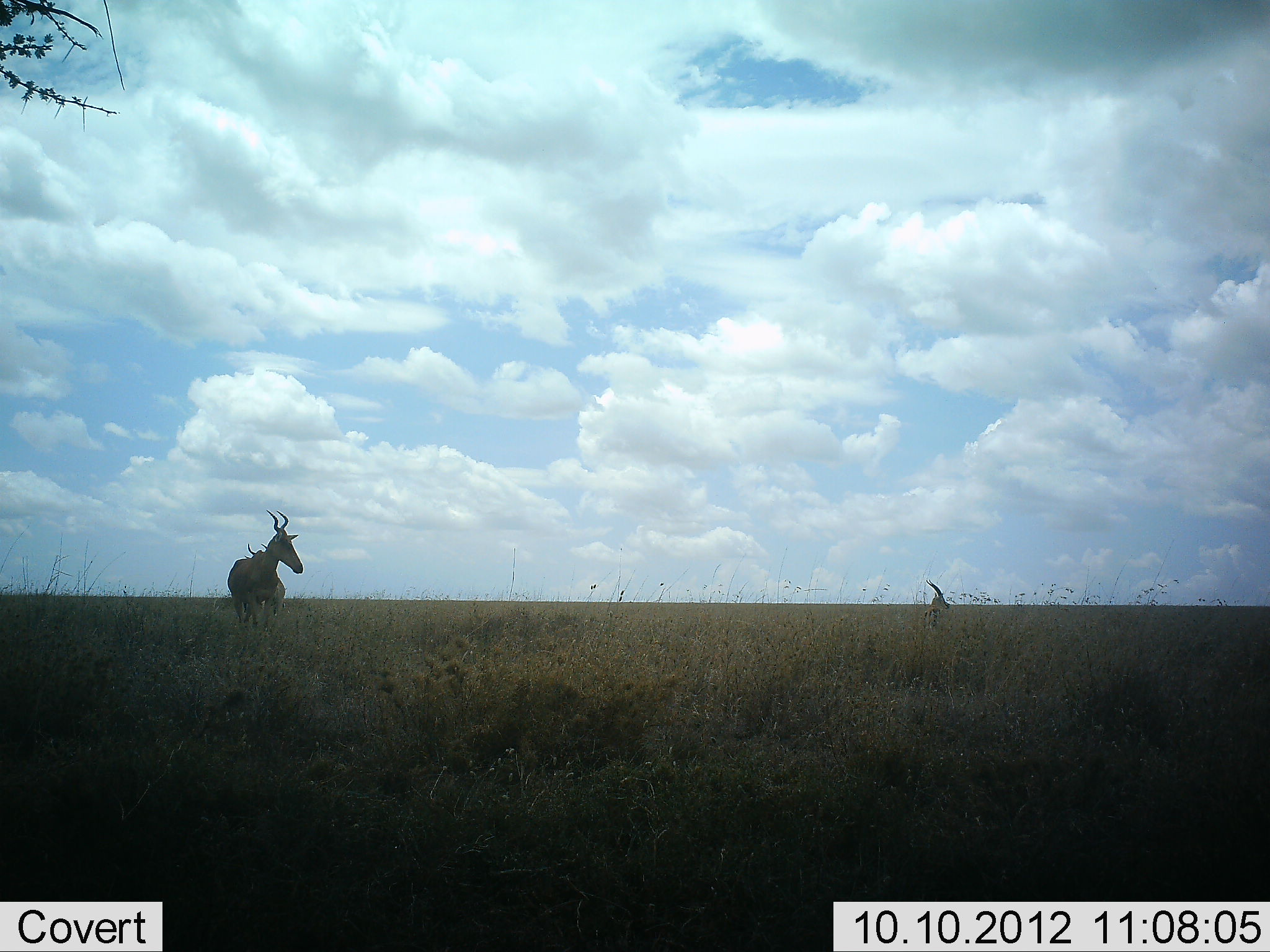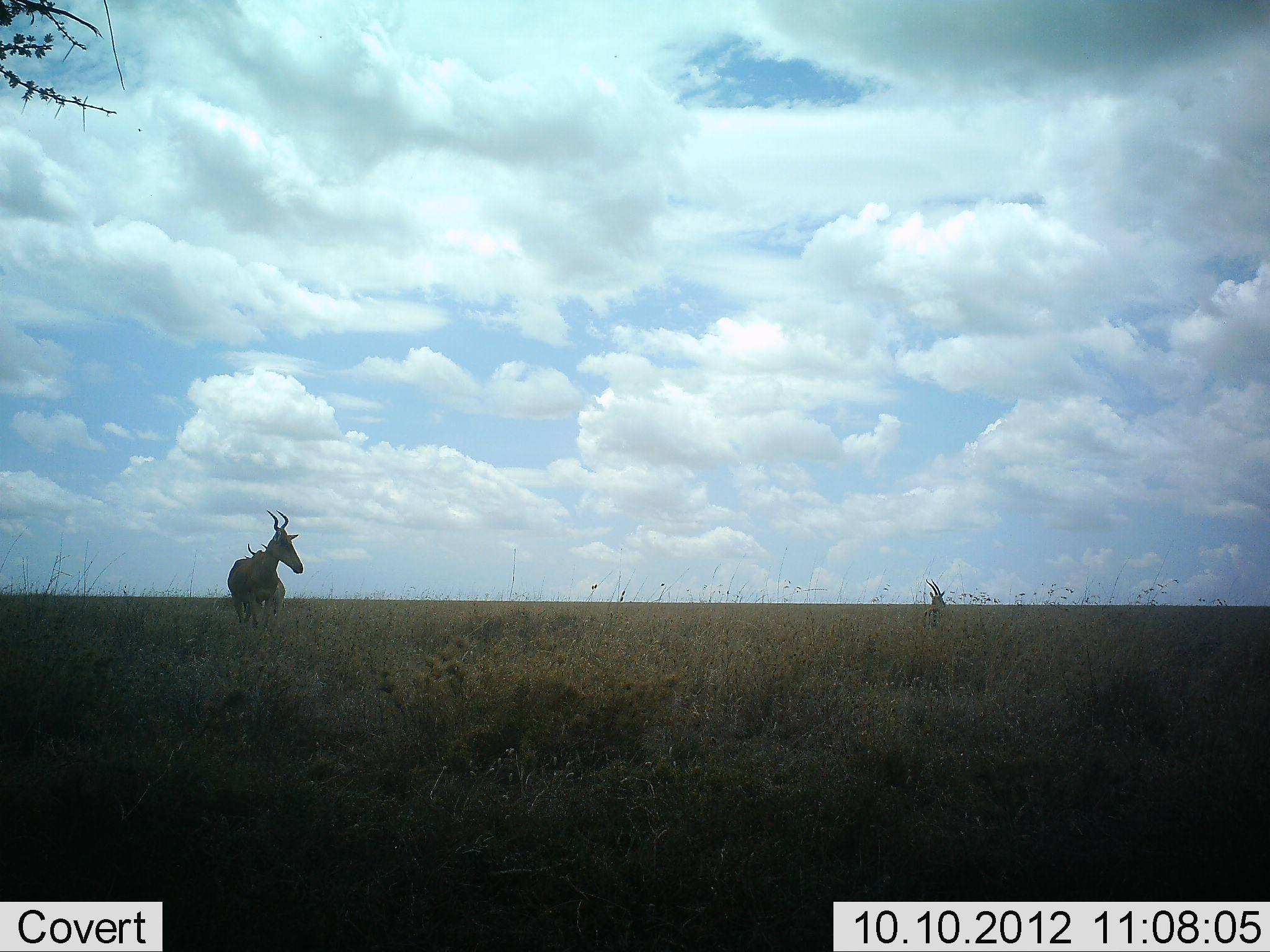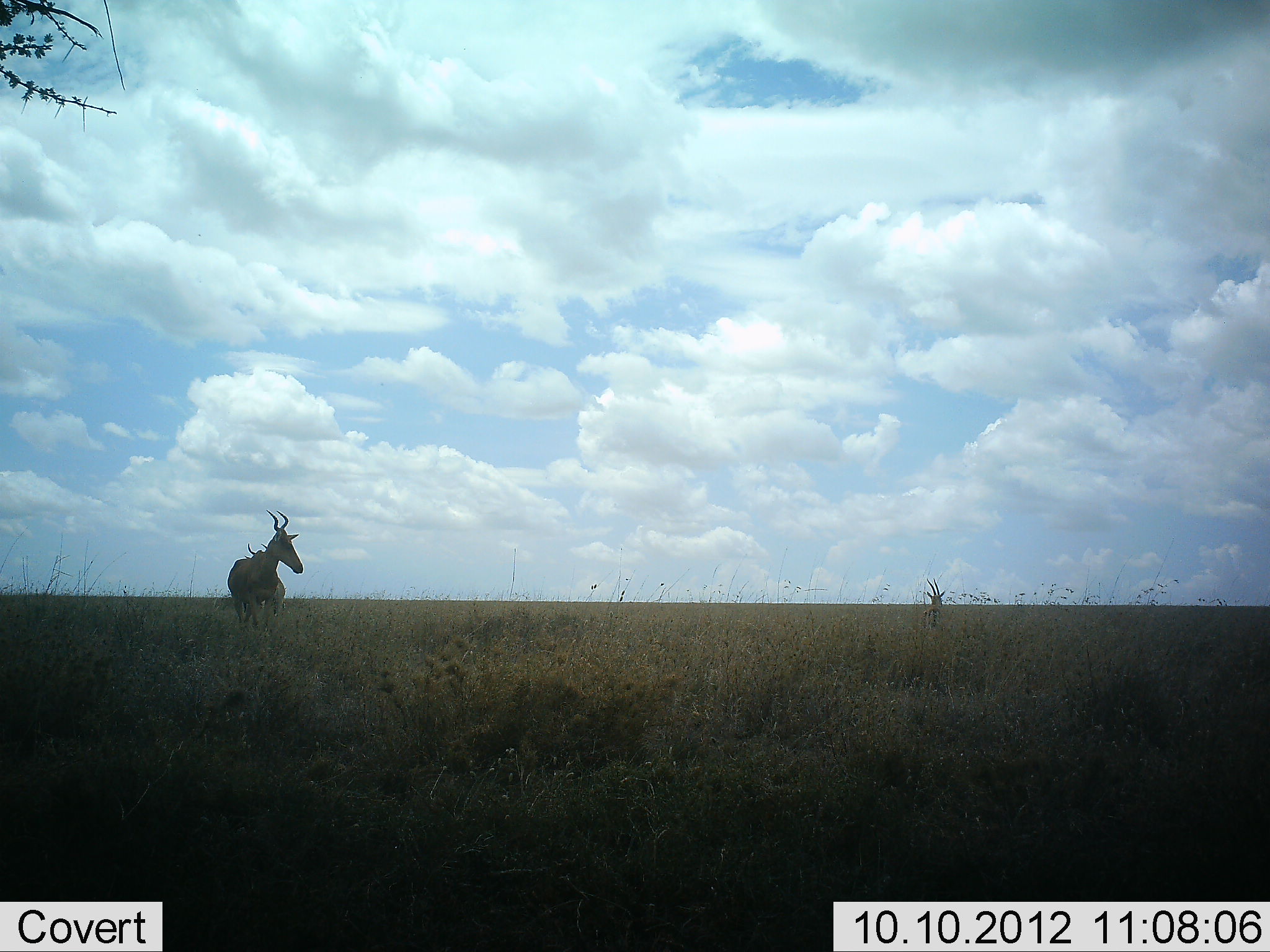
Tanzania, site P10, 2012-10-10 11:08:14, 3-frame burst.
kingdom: Animalia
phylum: Chordata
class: Mammalia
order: Artiodactyla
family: Bovidae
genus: Alcelaphus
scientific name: Alcelaphus buselaphus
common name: hartebeest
Hartebeest (Alcelaphus buselaphus), count 2. Behavior (volunteer vote fractions): standing 100%, resting 5%, moving 0%, interacting 0%. Young present (vote fraction): 0%. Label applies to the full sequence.